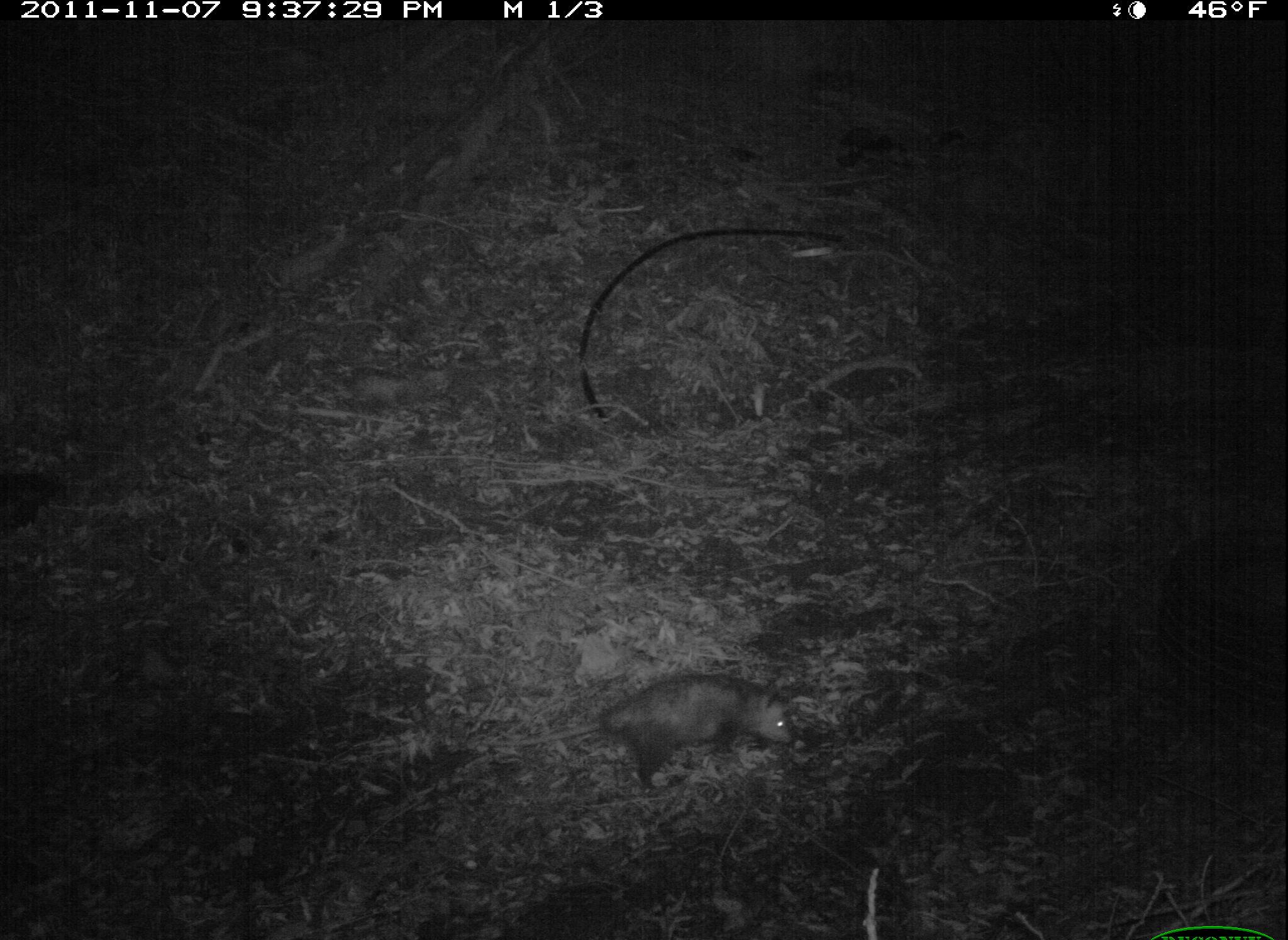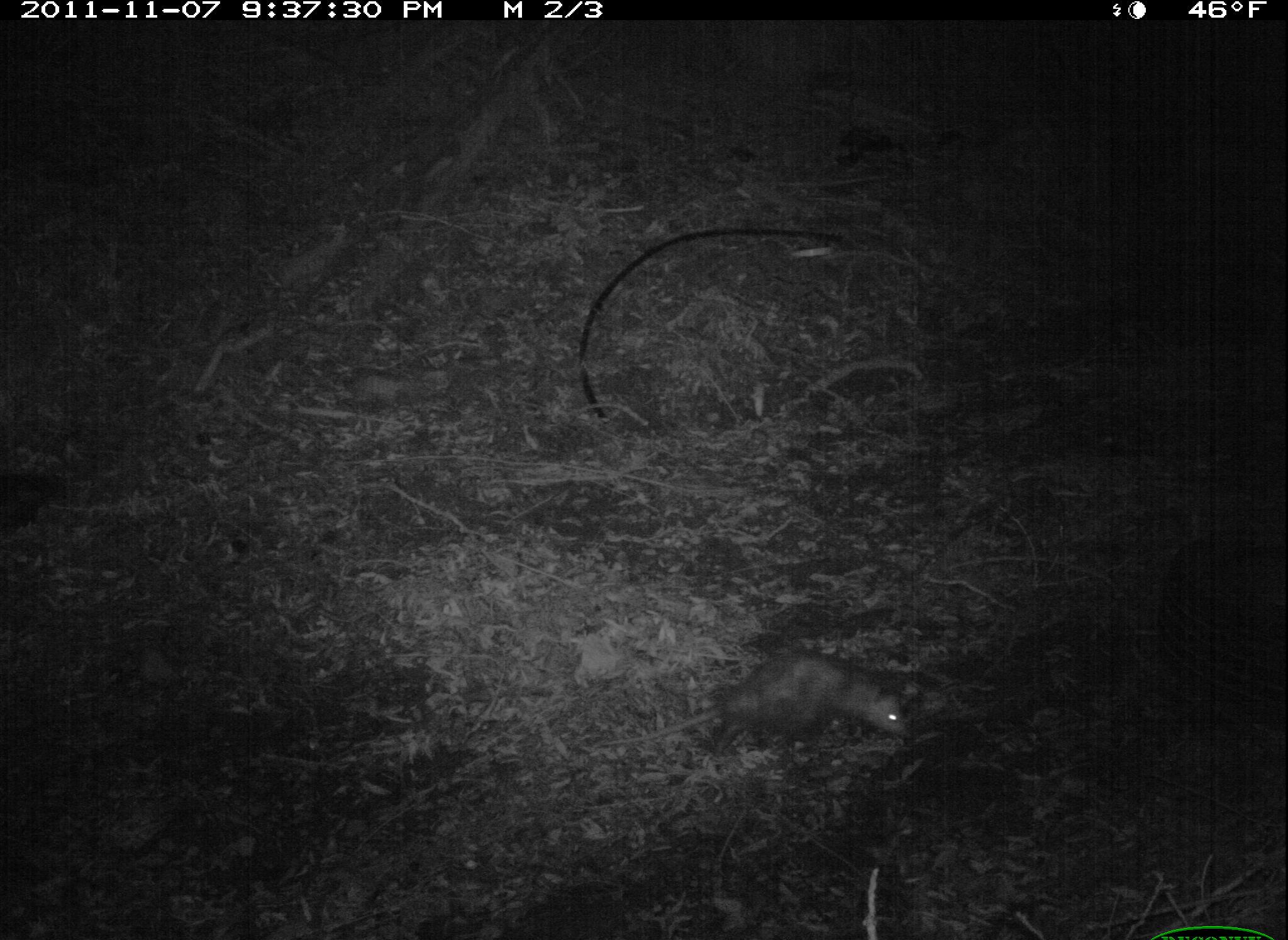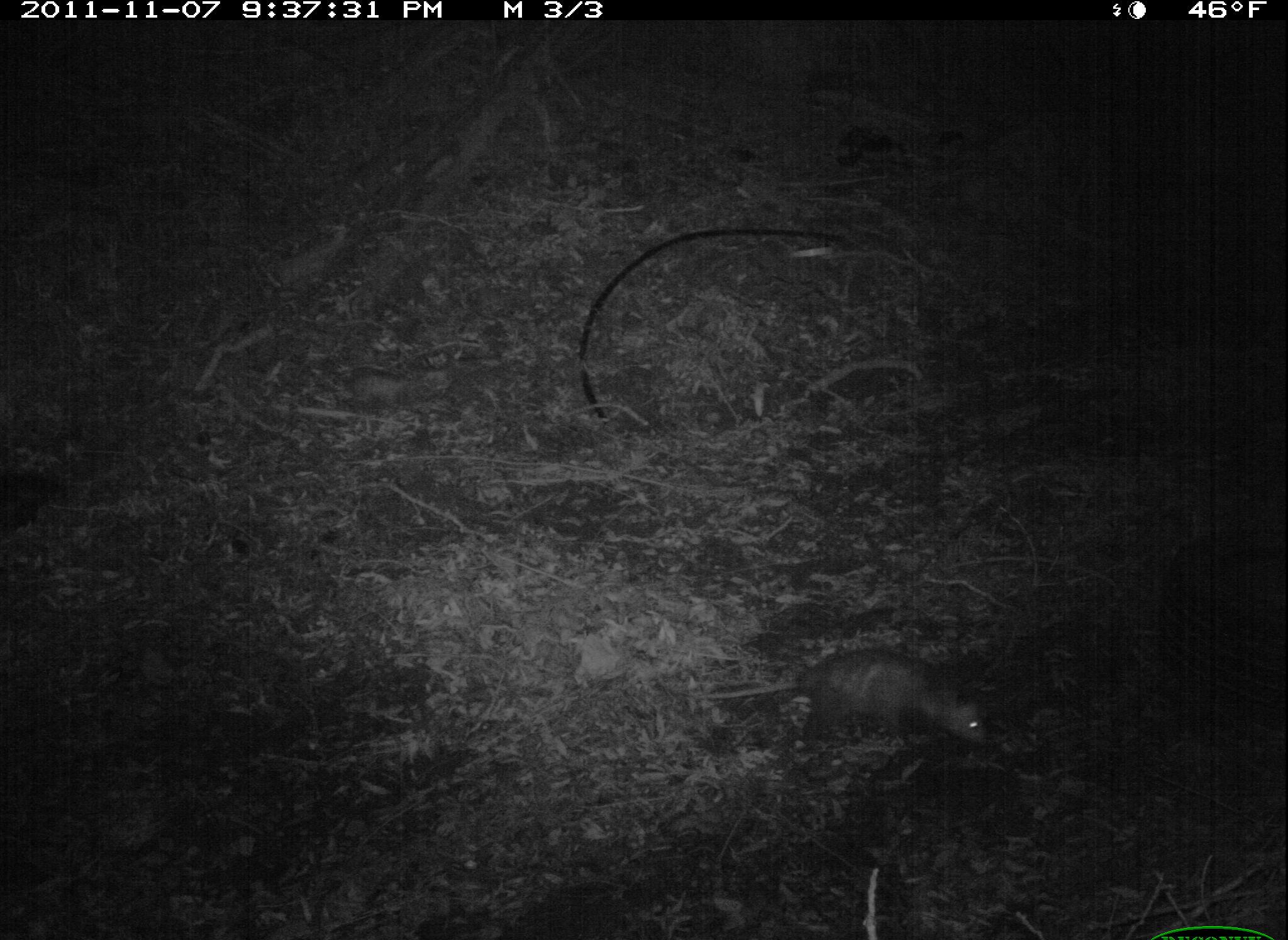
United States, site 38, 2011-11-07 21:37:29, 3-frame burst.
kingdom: Animalia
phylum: Chordata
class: Mammalia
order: Didelphimorphia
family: Didelphidae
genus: Didelphis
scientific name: Didelphis virginiana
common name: virginia opossum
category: opossum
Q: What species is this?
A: Opossum (virginia opossum) (Didelphis virginiana).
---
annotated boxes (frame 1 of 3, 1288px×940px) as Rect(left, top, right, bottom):
opossum: Rect(596, 676, 800, 783)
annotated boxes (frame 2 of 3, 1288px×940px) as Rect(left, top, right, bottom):
opossum: Rect(576, 639, 939, 799)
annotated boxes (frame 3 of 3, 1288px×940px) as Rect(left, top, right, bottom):
opossum: Rect(662, 639, 995, 773)